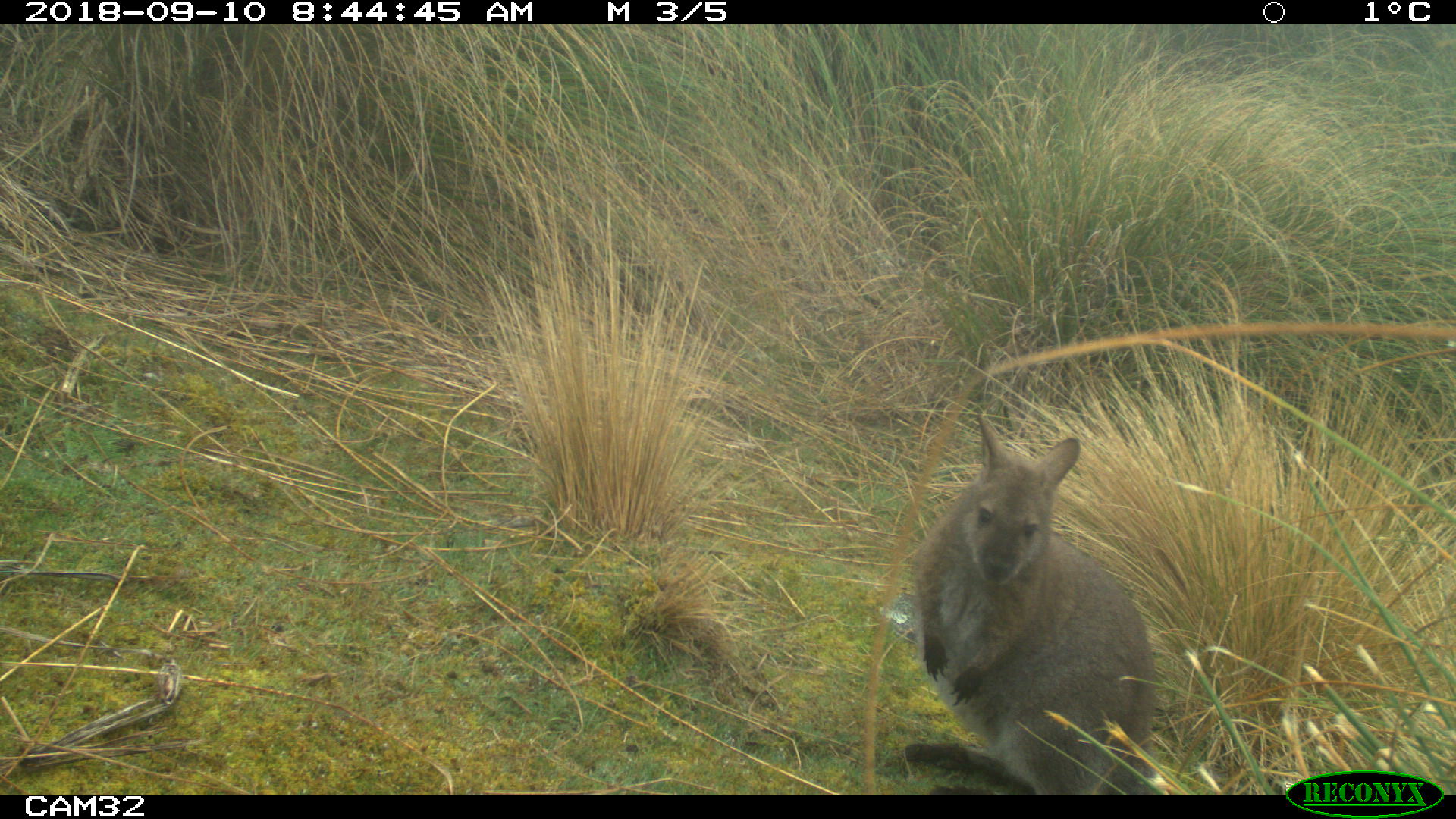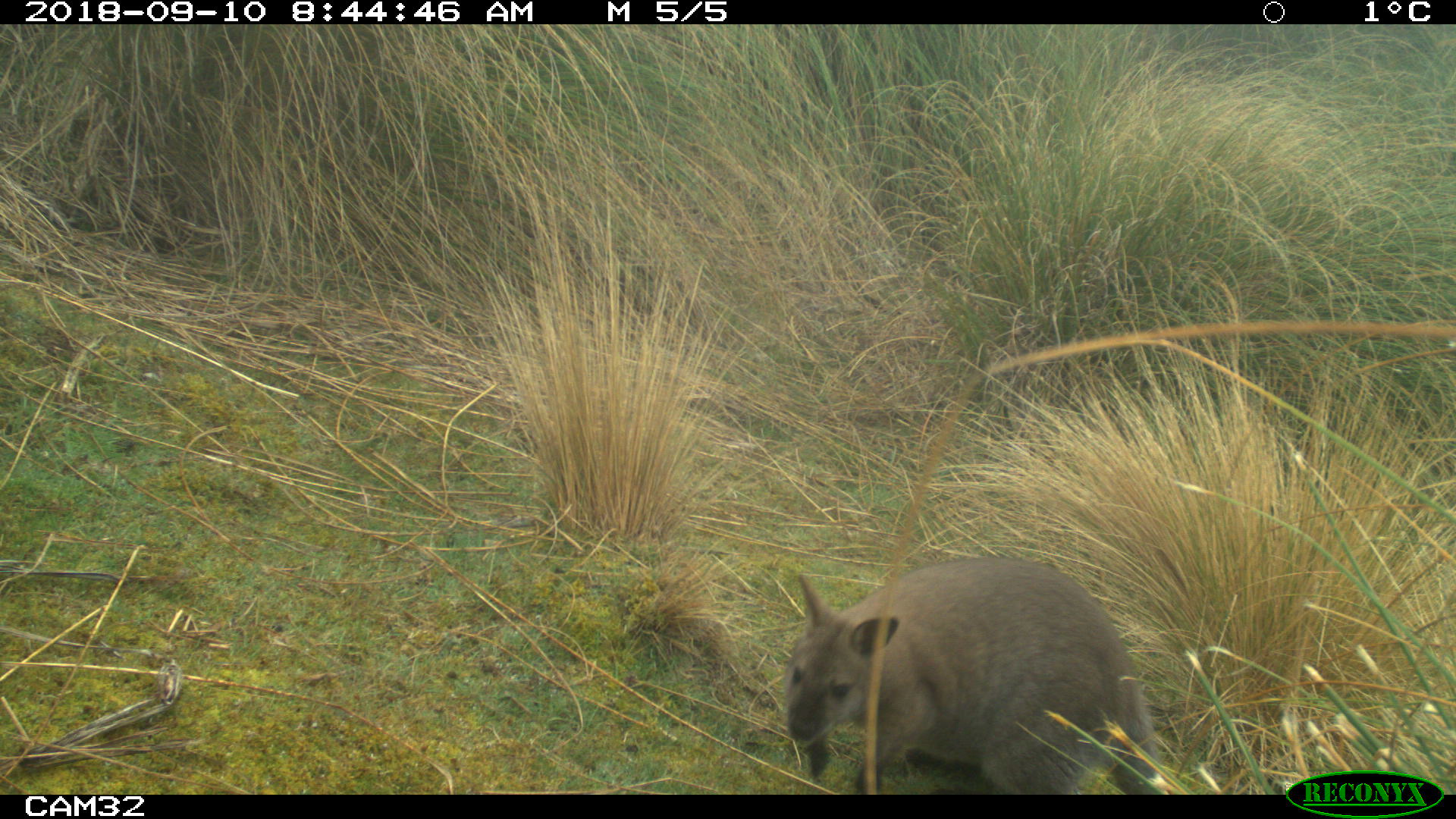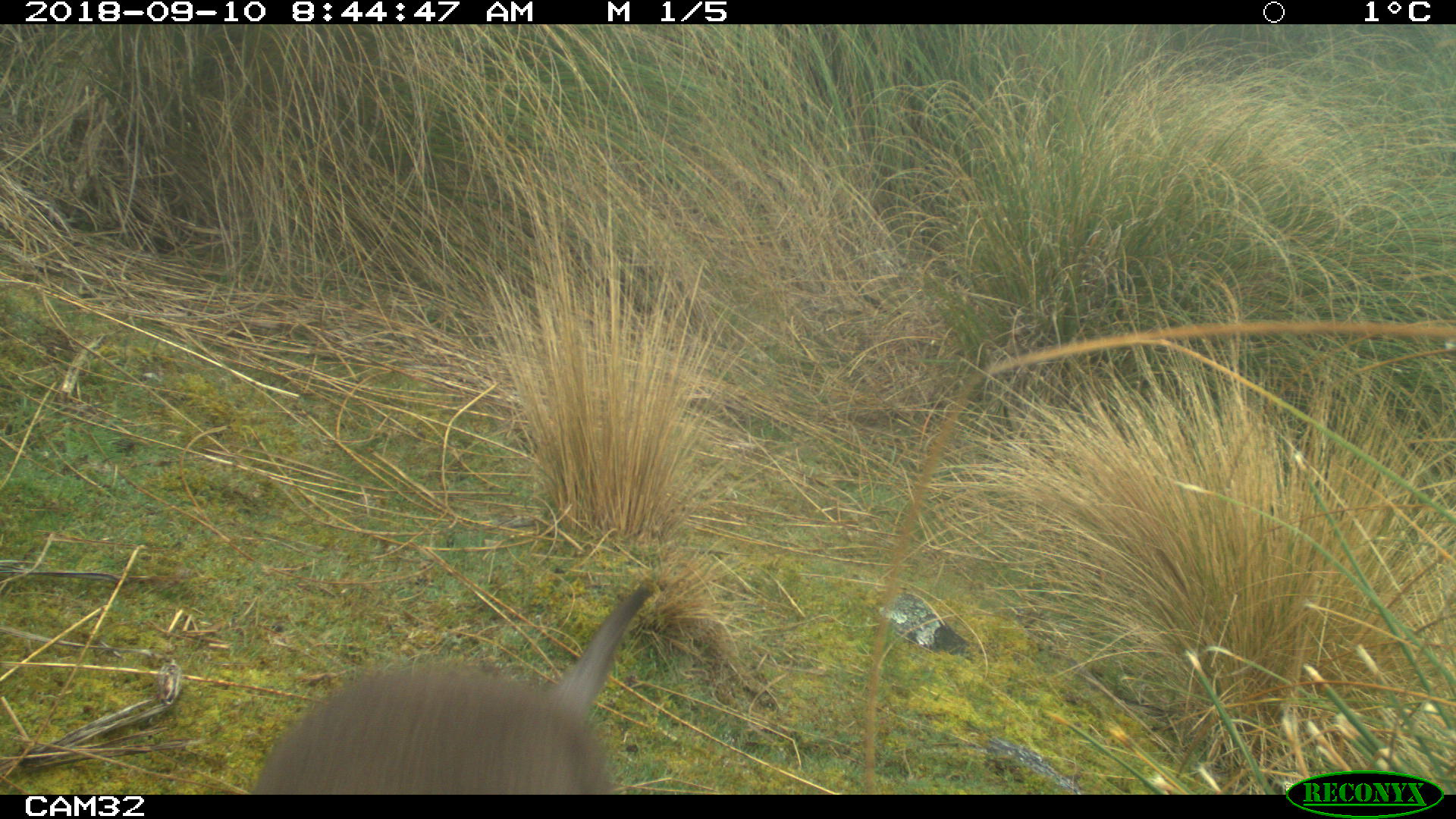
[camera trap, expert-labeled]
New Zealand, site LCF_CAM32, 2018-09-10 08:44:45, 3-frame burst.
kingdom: Animalia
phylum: Chordata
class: Mammalia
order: Diprotodontia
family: Macropodidae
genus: Notamacropus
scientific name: Notamacropus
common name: wallaby